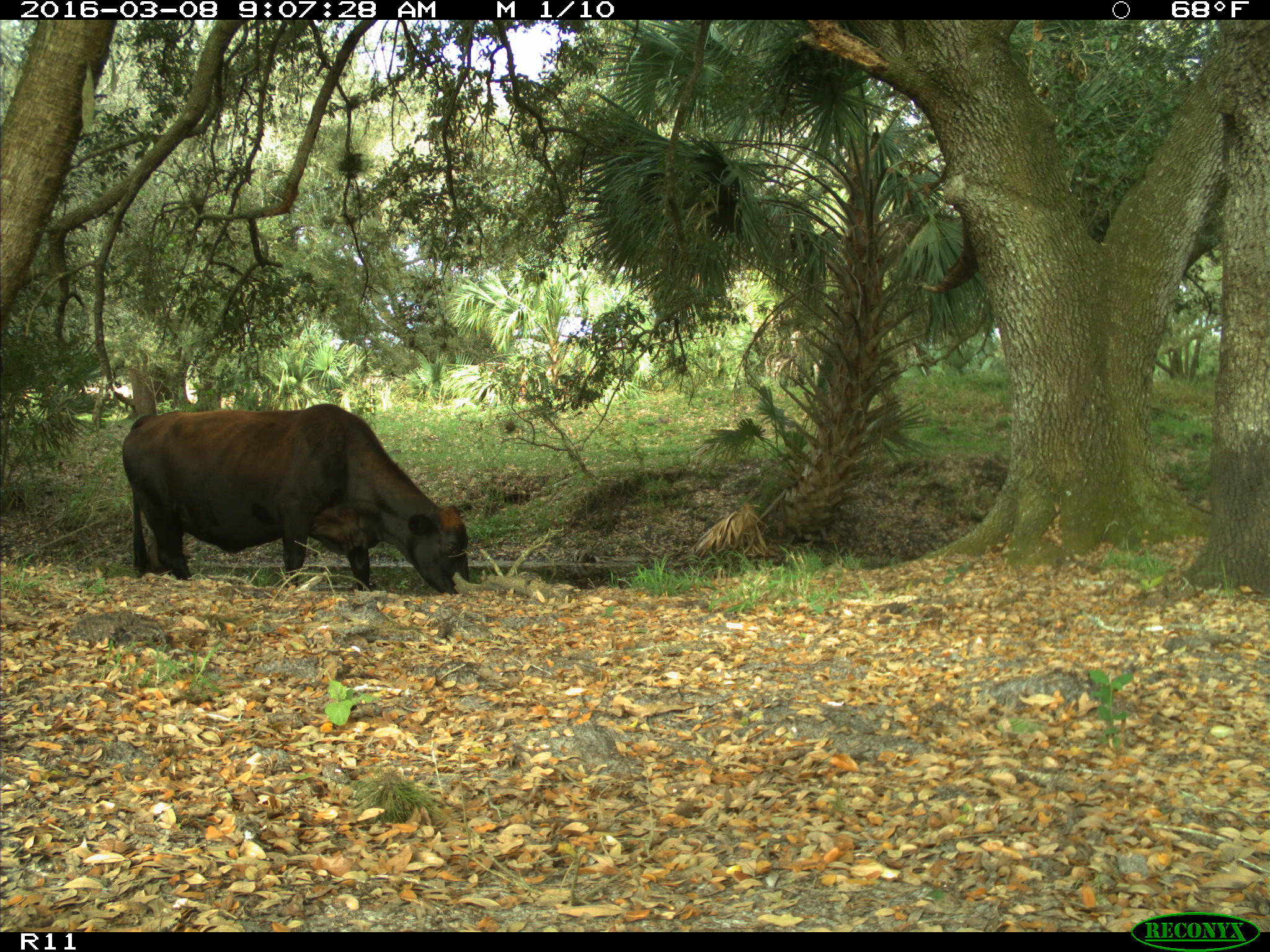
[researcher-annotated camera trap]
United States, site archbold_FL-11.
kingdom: Animalia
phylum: Chordata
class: Mammalia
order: Artiodactyla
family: Bovidae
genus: Bos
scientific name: Bos taurus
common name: domestic cow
Bos taurus (domestic cow).